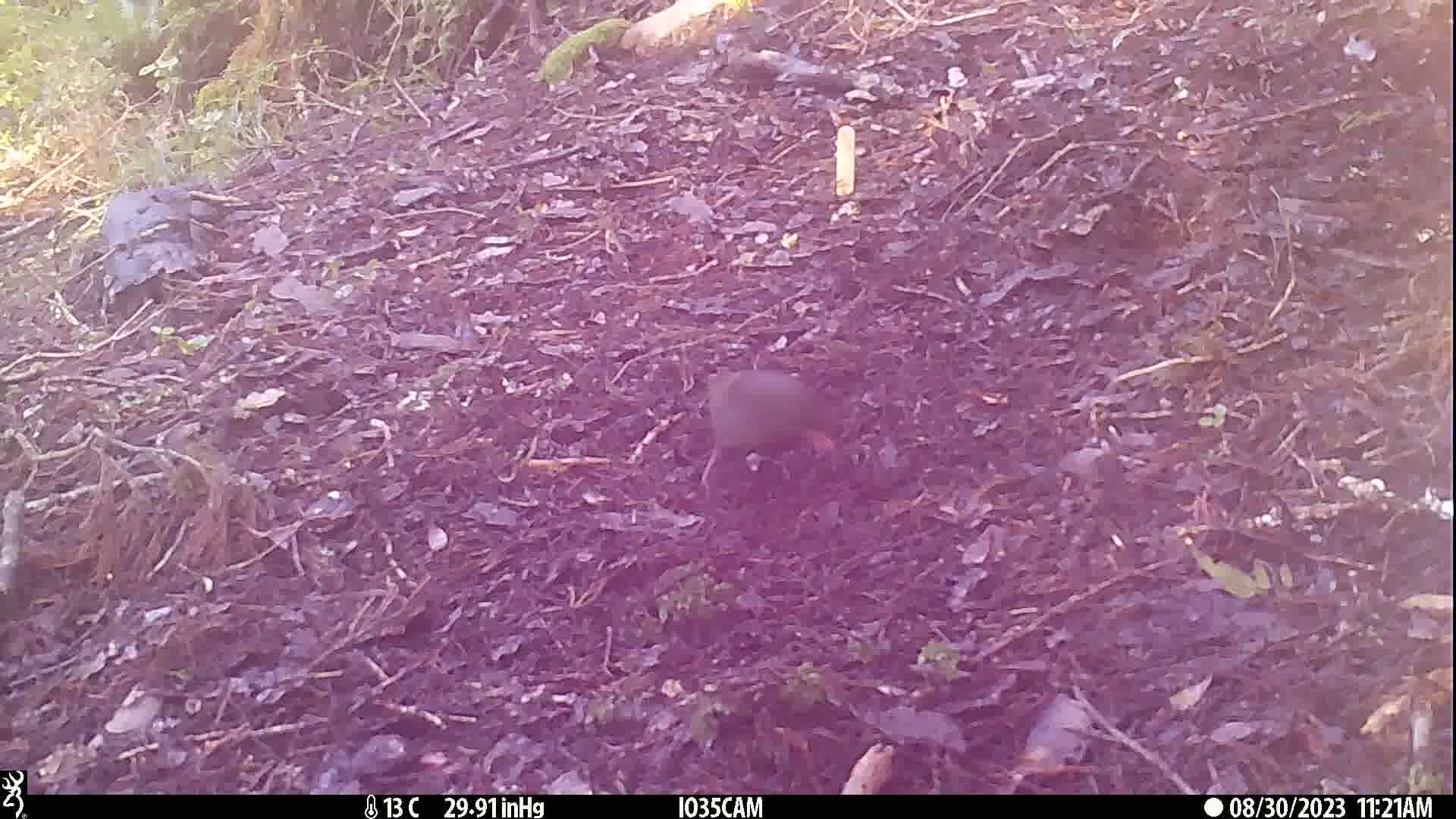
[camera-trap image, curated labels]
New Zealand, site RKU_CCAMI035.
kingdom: Animalia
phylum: Chordata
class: Aves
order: Passeriformes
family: Turdidae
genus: Turdus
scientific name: Turdus merula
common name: eurasian blackbird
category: blackbird